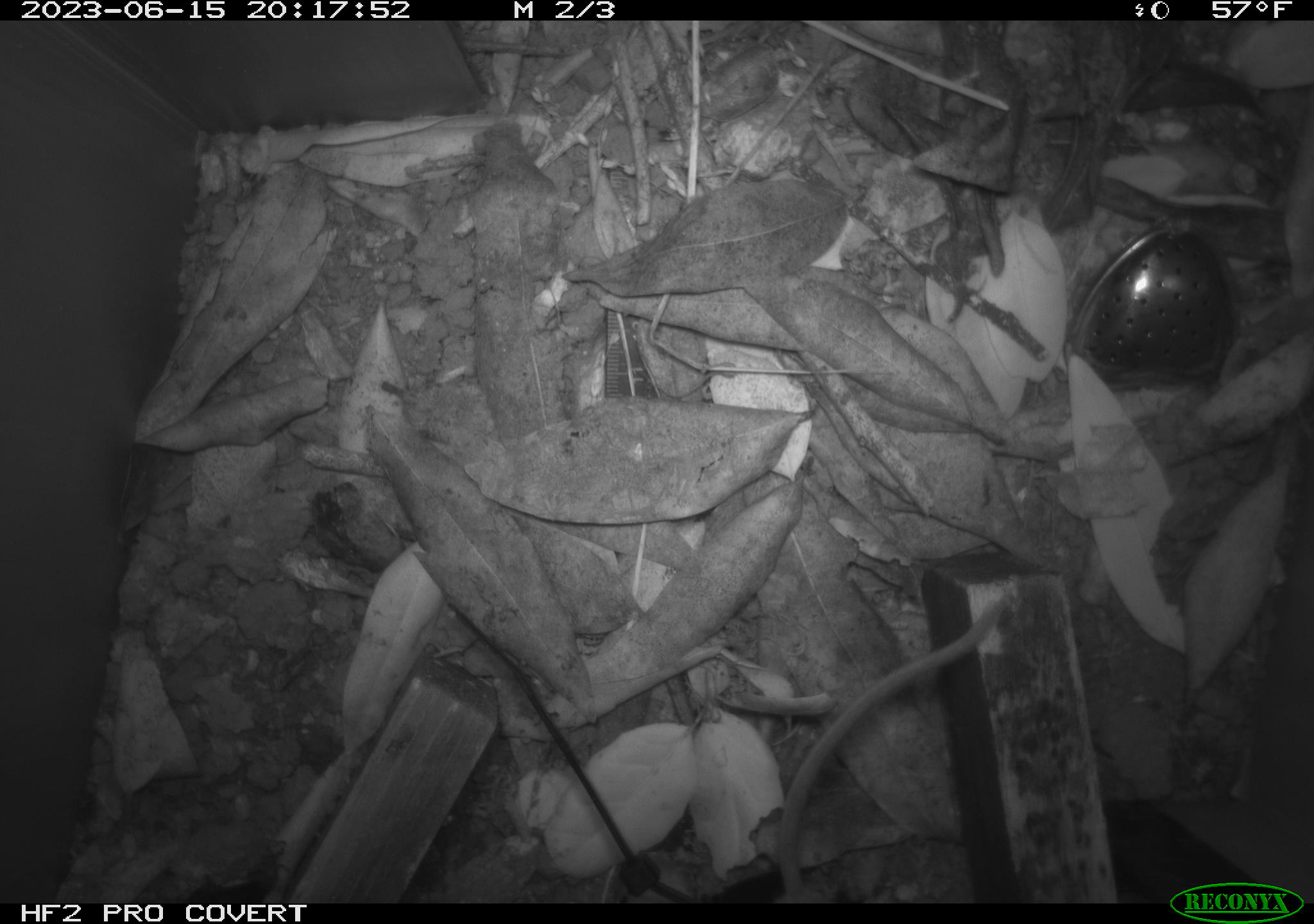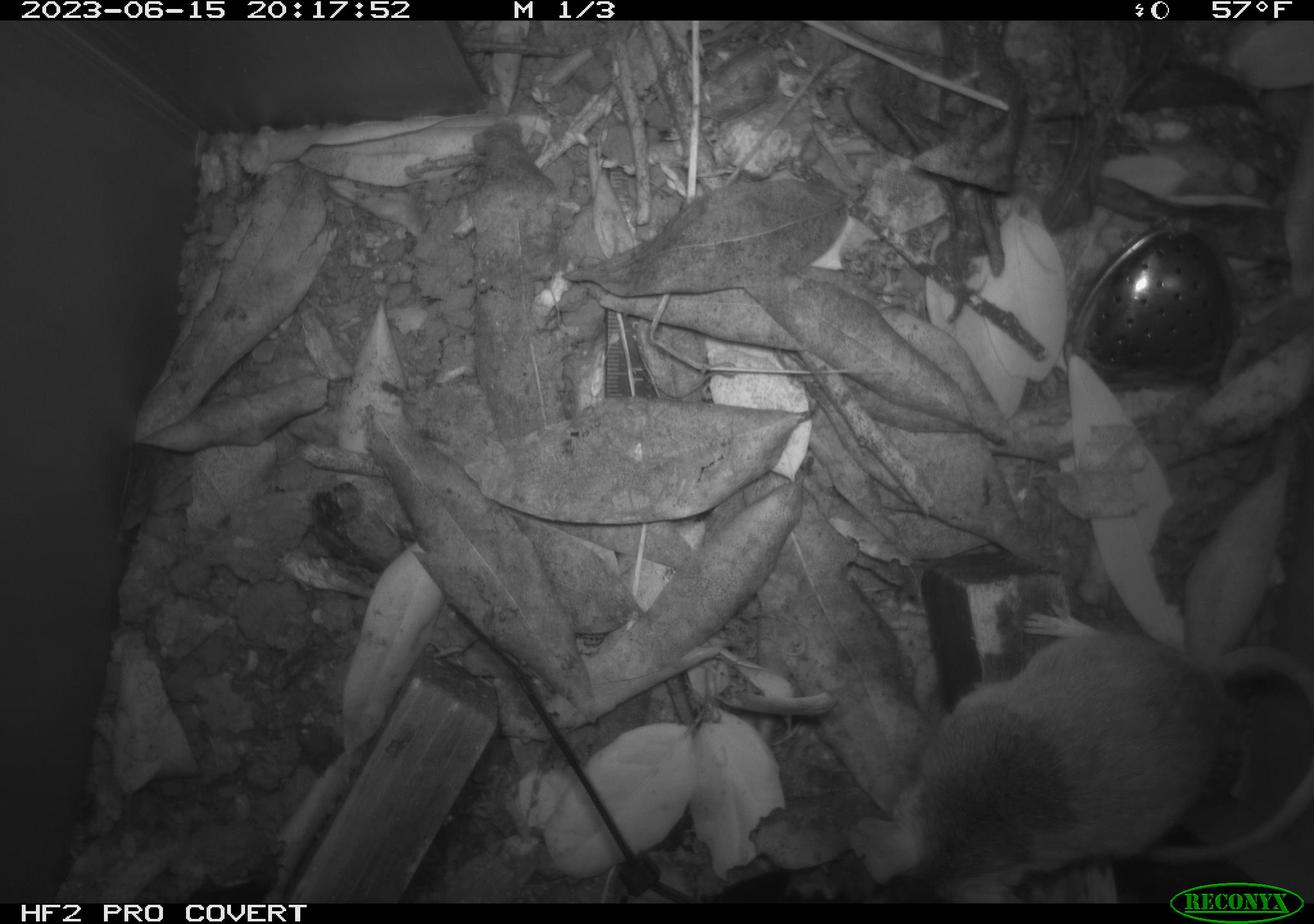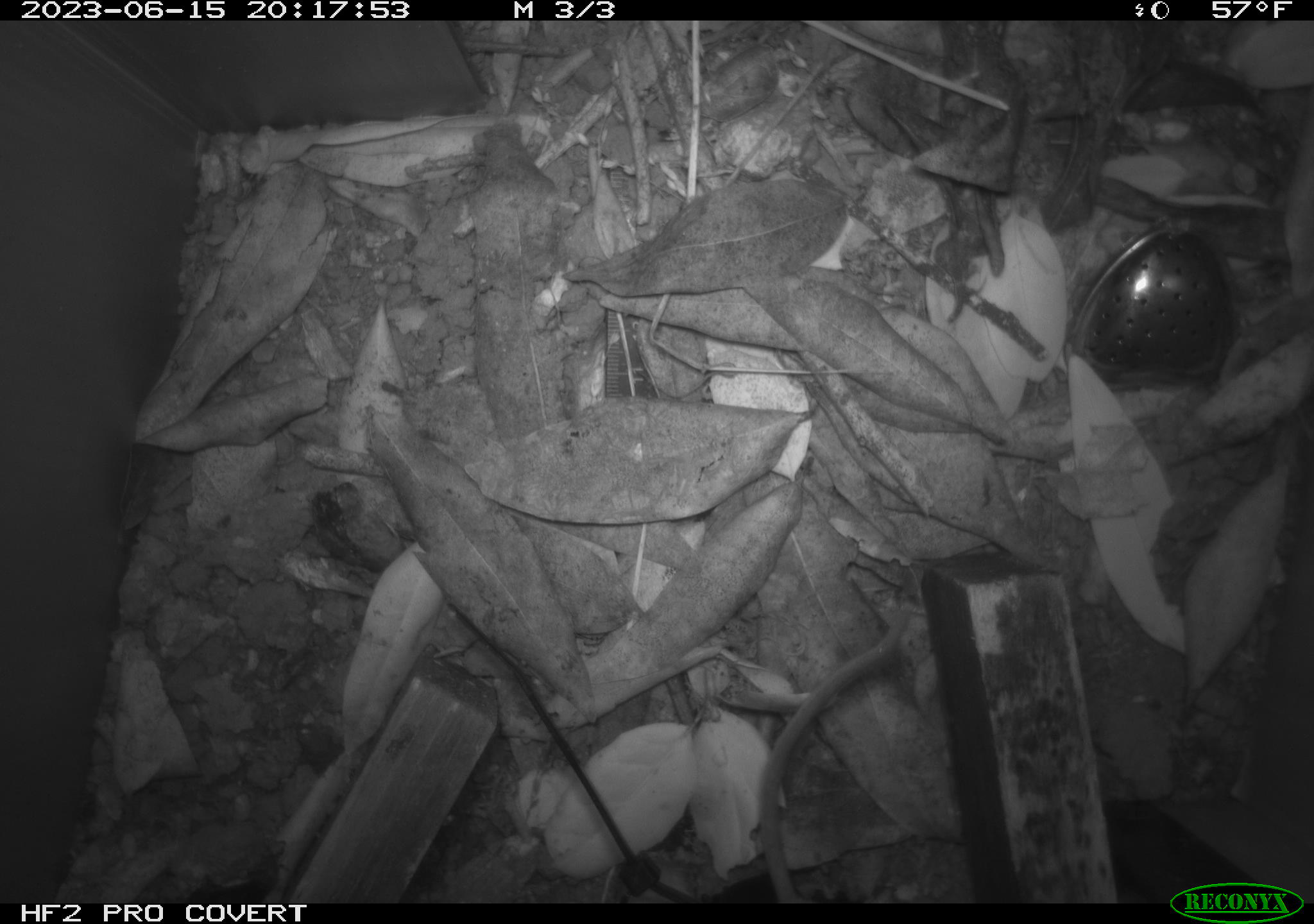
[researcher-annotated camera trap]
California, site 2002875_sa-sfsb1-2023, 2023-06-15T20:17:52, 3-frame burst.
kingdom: Animalia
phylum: Chordata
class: Mammalia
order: Rodentia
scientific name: Rodentia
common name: mouse species